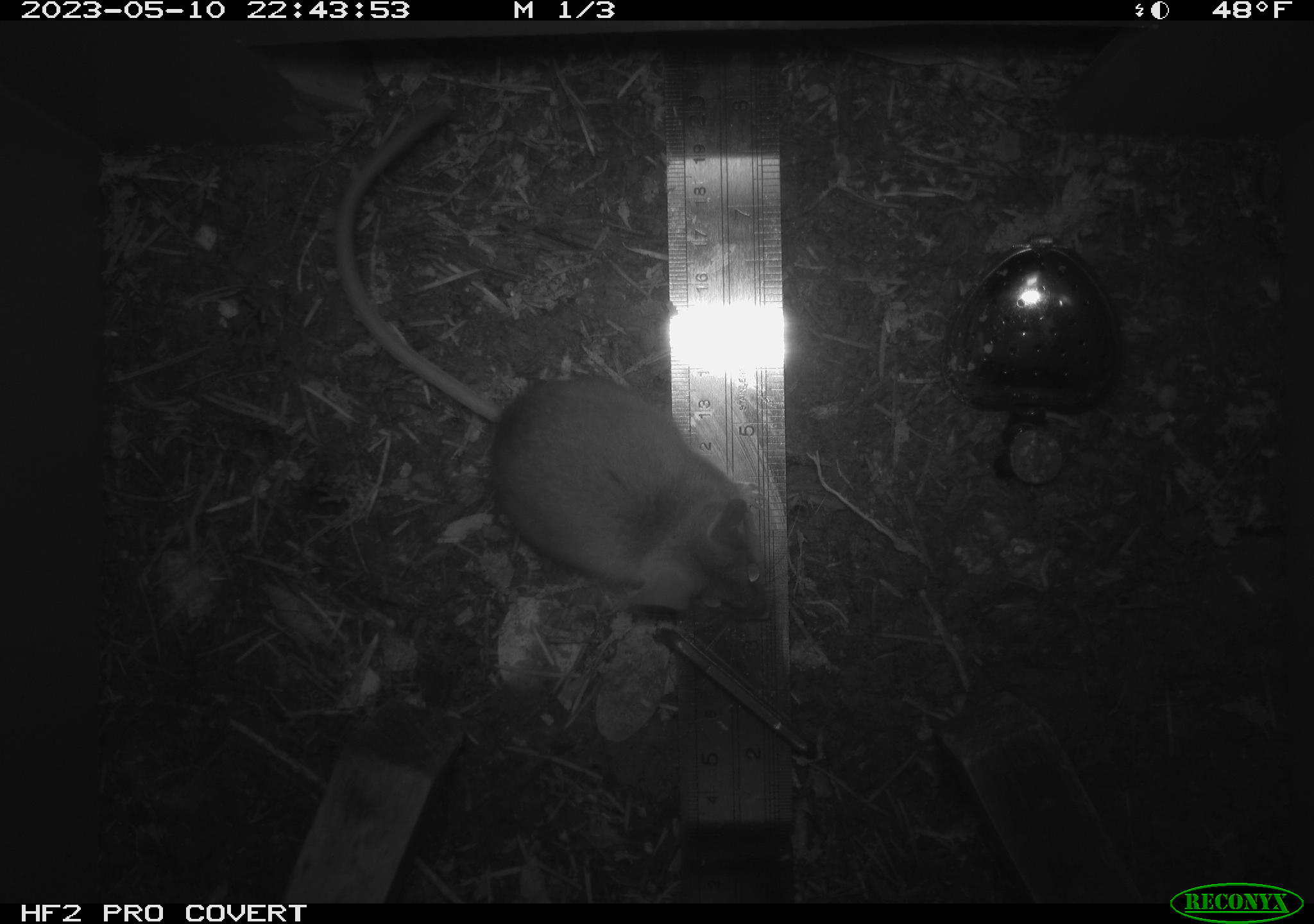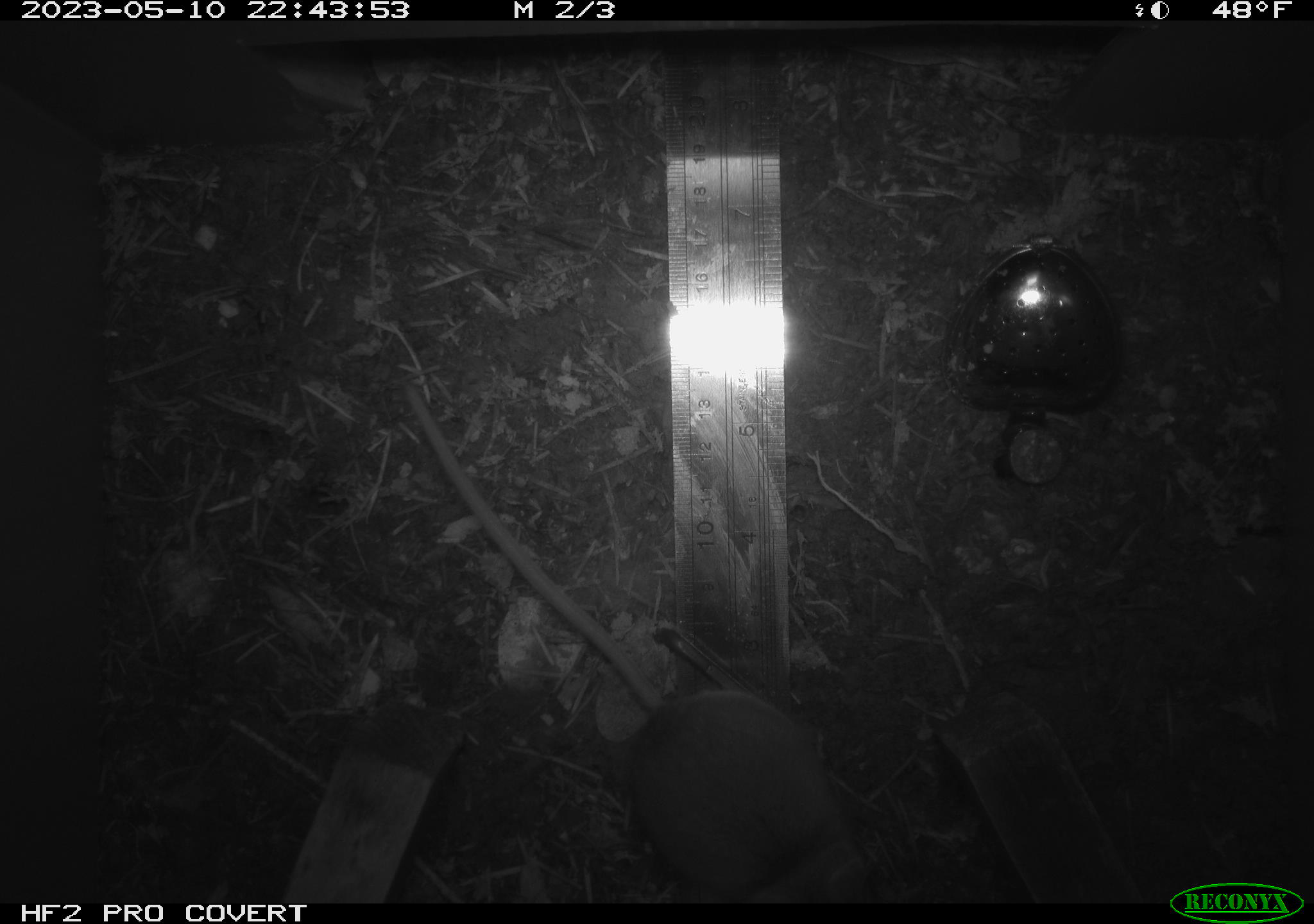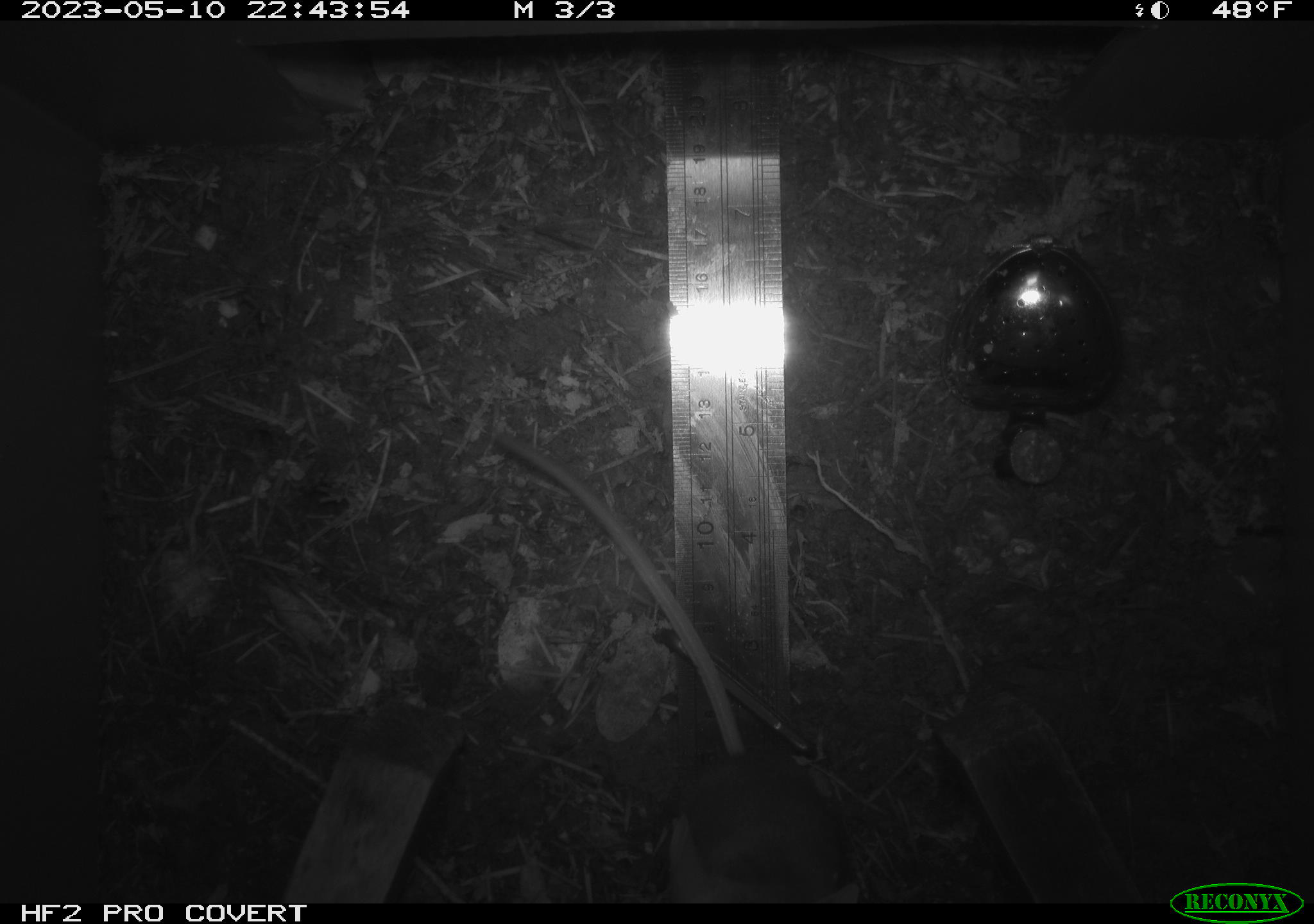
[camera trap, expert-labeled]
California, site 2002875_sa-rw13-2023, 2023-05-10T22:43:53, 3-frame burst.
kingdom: Animalia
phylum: Chordata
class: Mammalia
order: Rodentia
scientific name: Rodentia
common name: mouse species